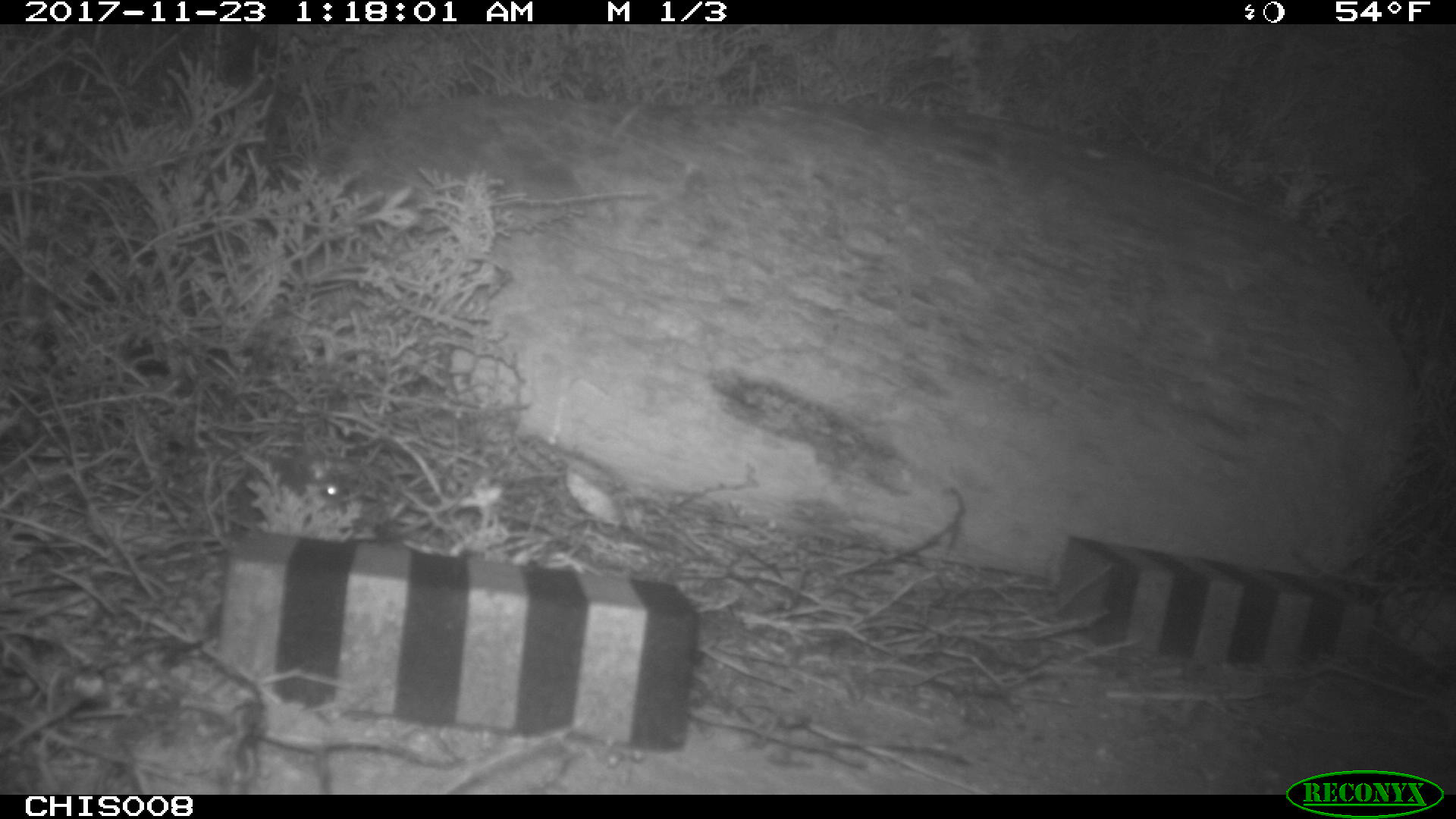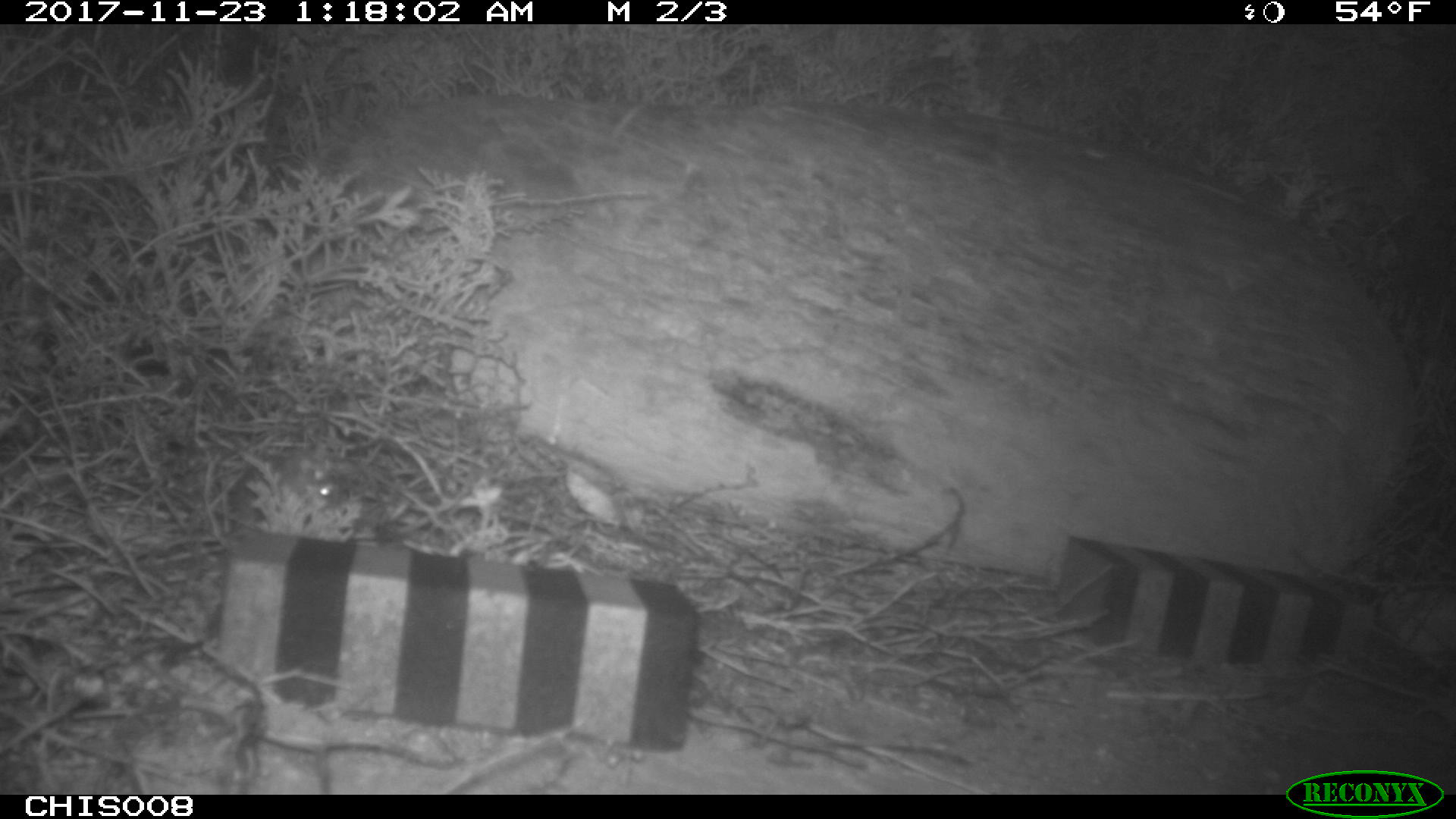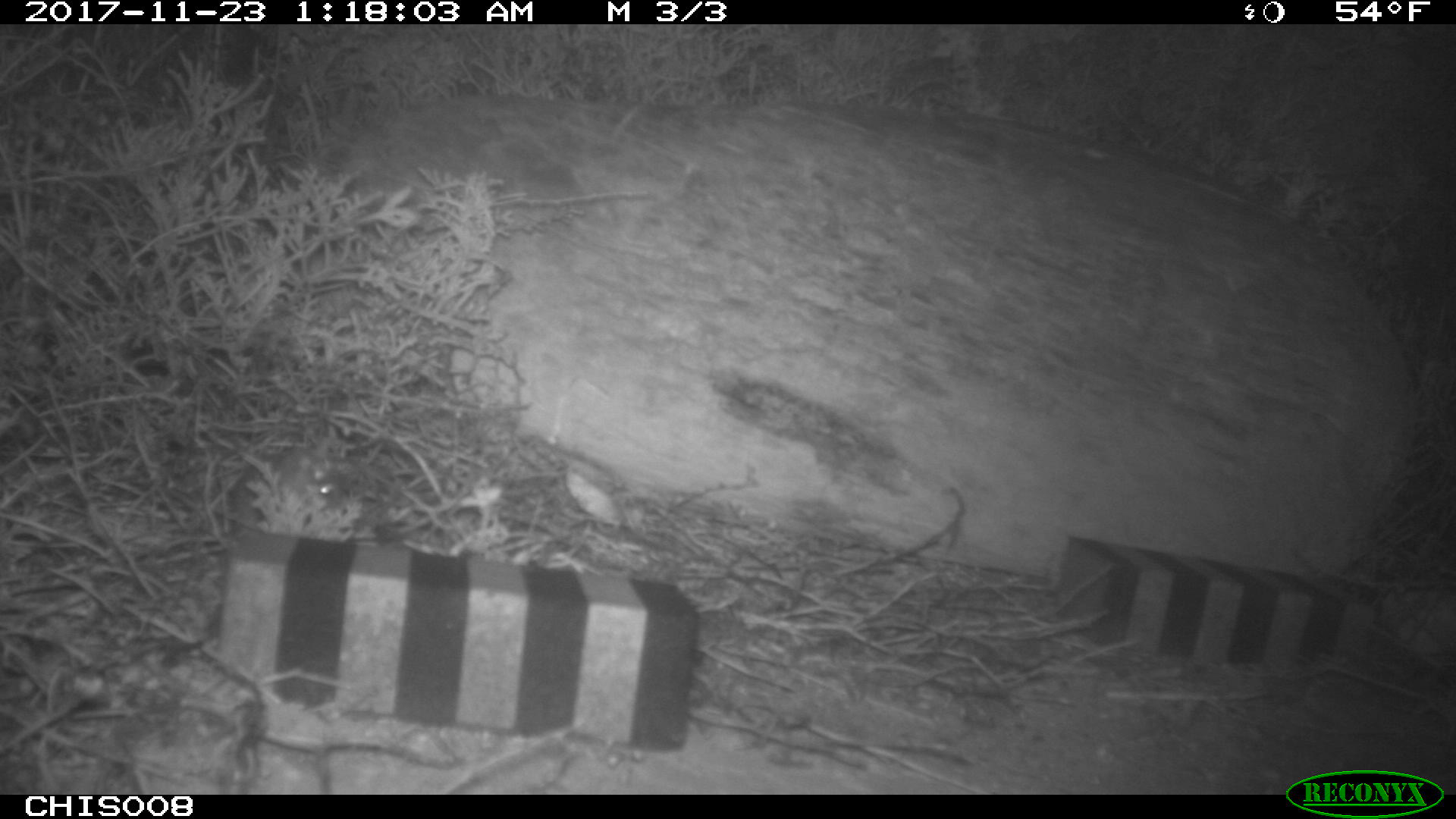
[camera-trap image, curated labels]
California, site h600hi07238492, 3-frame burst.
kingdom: Animalia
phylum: Chordata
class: Mammalia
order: Rodentia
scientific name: Rodentia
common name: rodent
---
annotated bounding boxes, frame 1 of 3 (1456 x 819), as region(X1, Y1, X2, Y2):
rodent: region(278, 446, 352, 501)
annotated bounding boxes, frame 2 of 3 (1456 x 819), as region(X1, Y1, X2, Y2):
rodent: region(231, 444, 335, 532)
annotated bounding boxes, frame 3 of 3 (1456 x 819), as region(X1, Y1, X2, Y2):
rodent: region(171, 453, 336, 525)